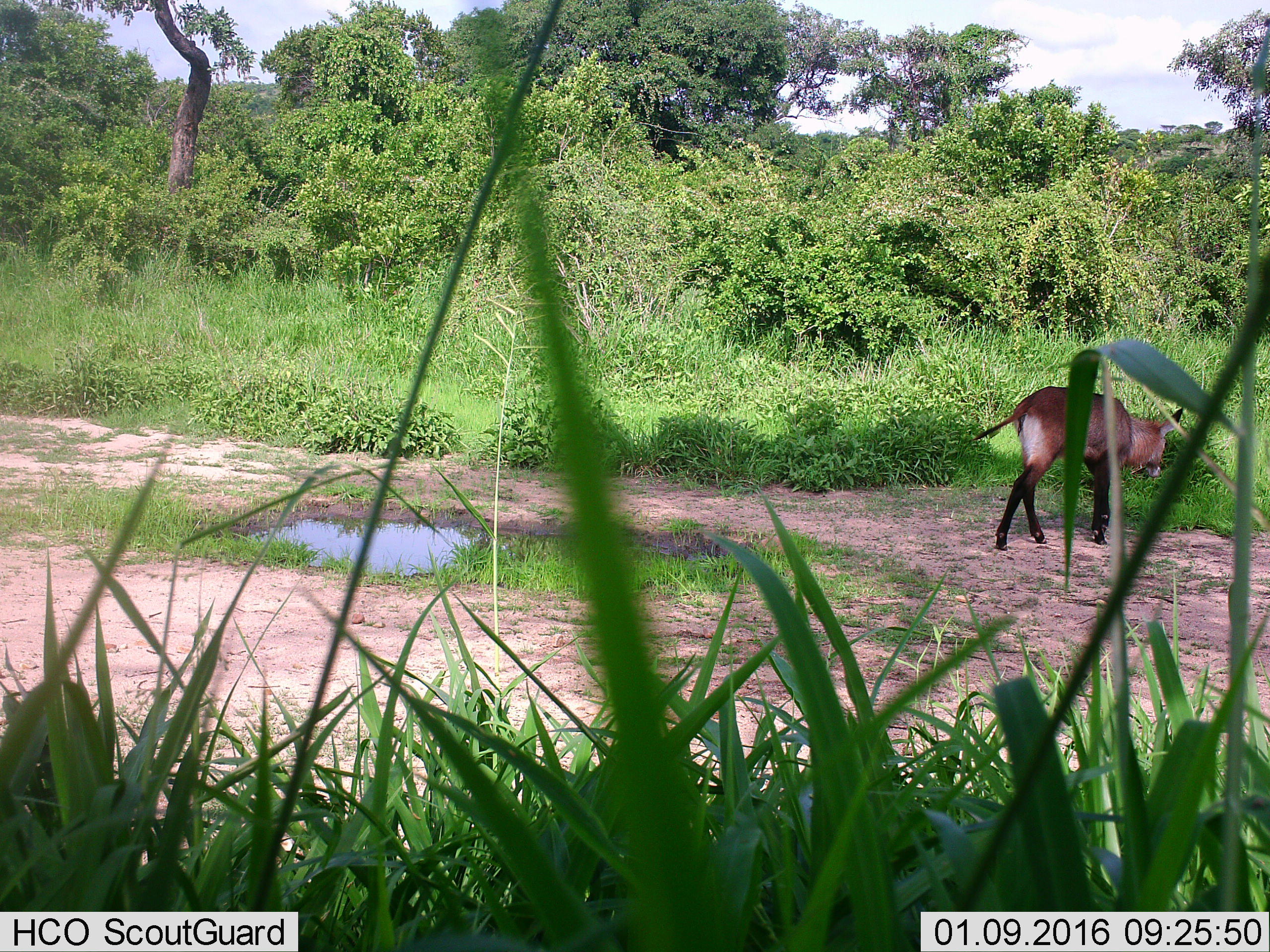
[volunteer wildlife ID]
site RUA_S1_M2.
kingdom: Animalia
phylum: Chordata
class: Mammalia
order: Artiodactyla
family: Bovidae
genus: Kobus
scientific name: Kobus ellipsiprymnus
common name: waterbuck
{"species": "waterbuck (Kobus ellipsiprymnus)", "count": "1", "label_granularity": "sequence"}